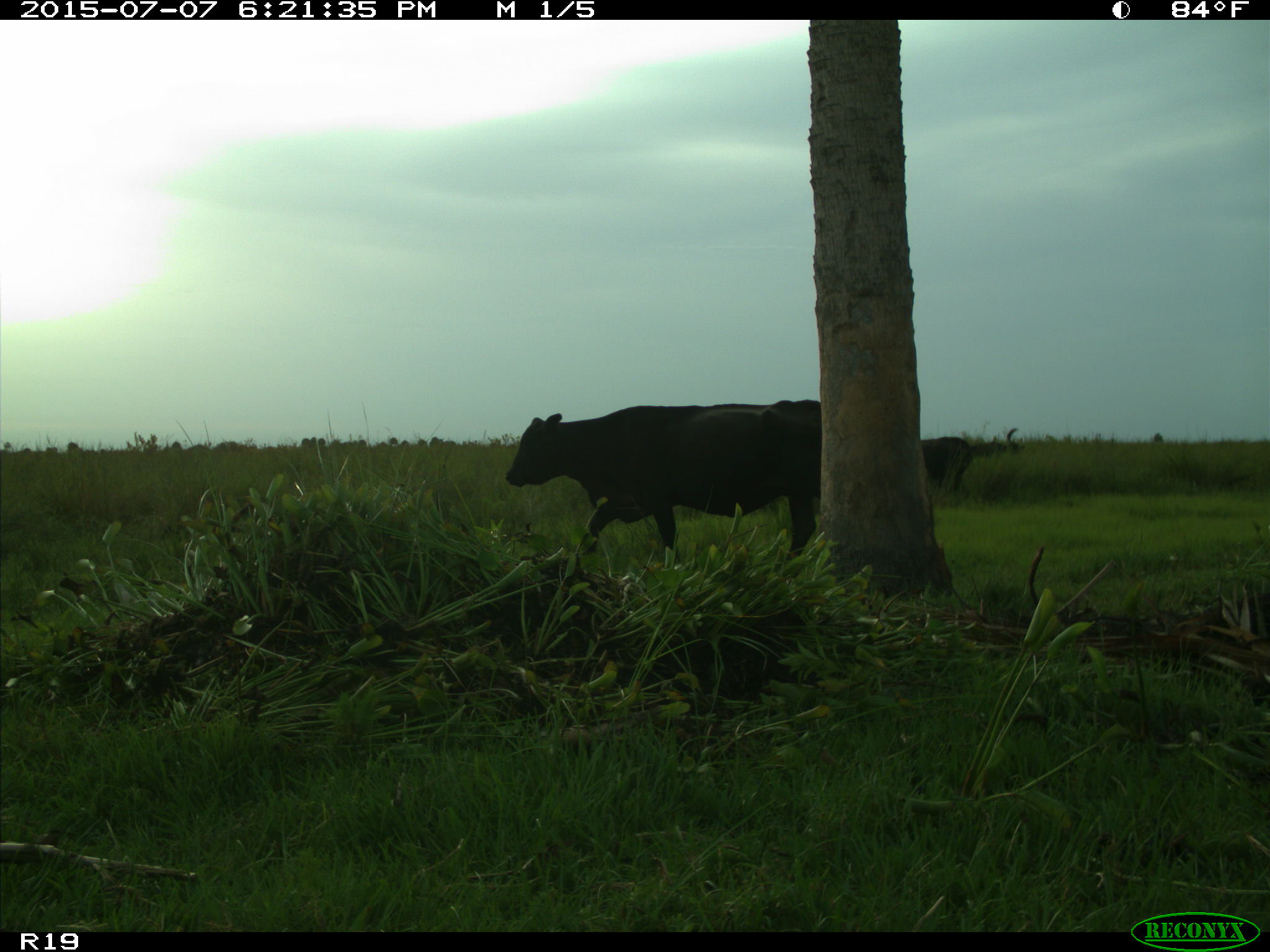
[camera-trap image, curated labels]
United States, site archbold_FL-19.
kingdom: Animalia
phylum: Chordata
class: Mammalia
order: Artiodactyla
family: Bovidae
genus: Bos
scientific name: Bos taurus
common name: domestic cow